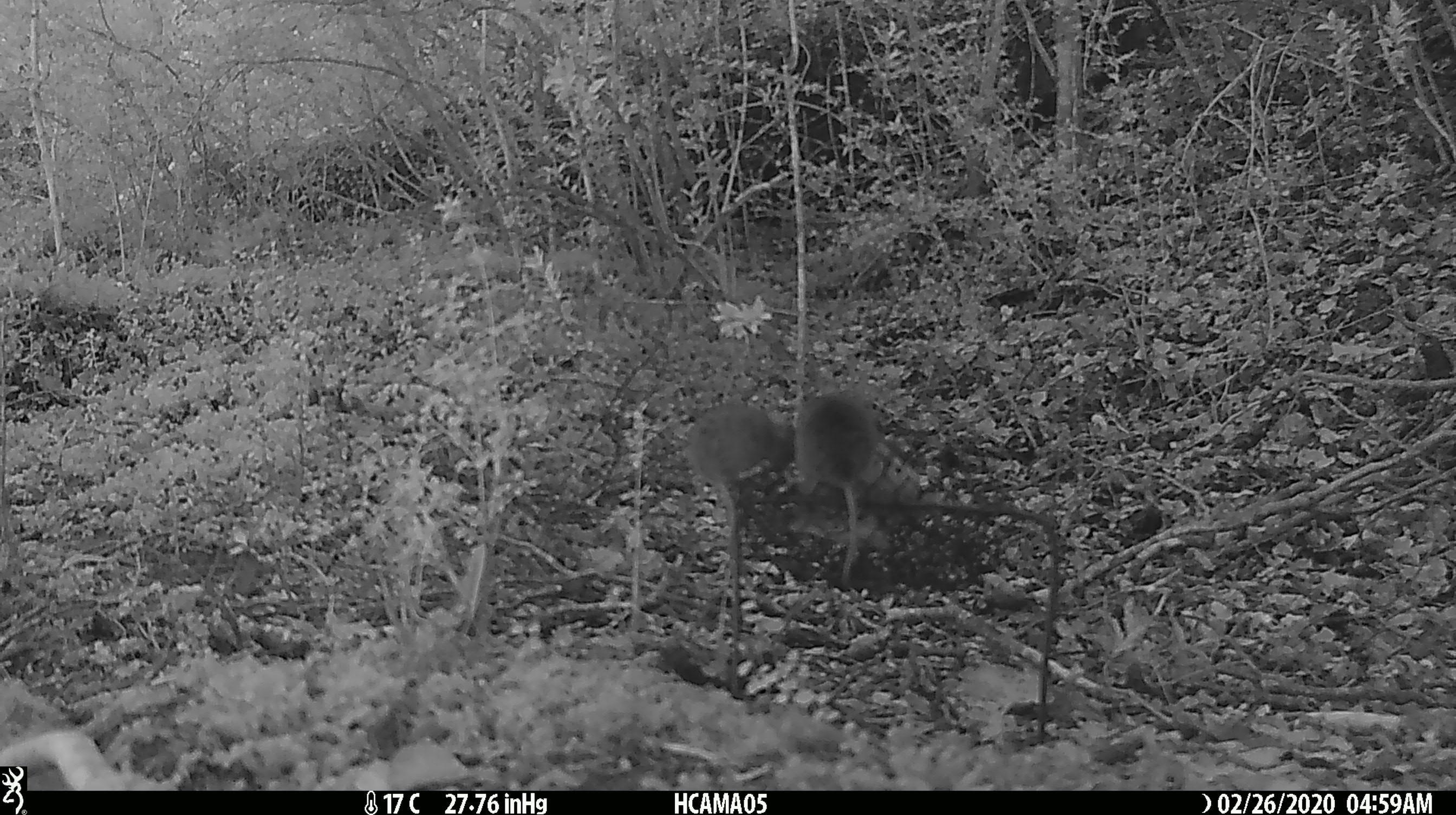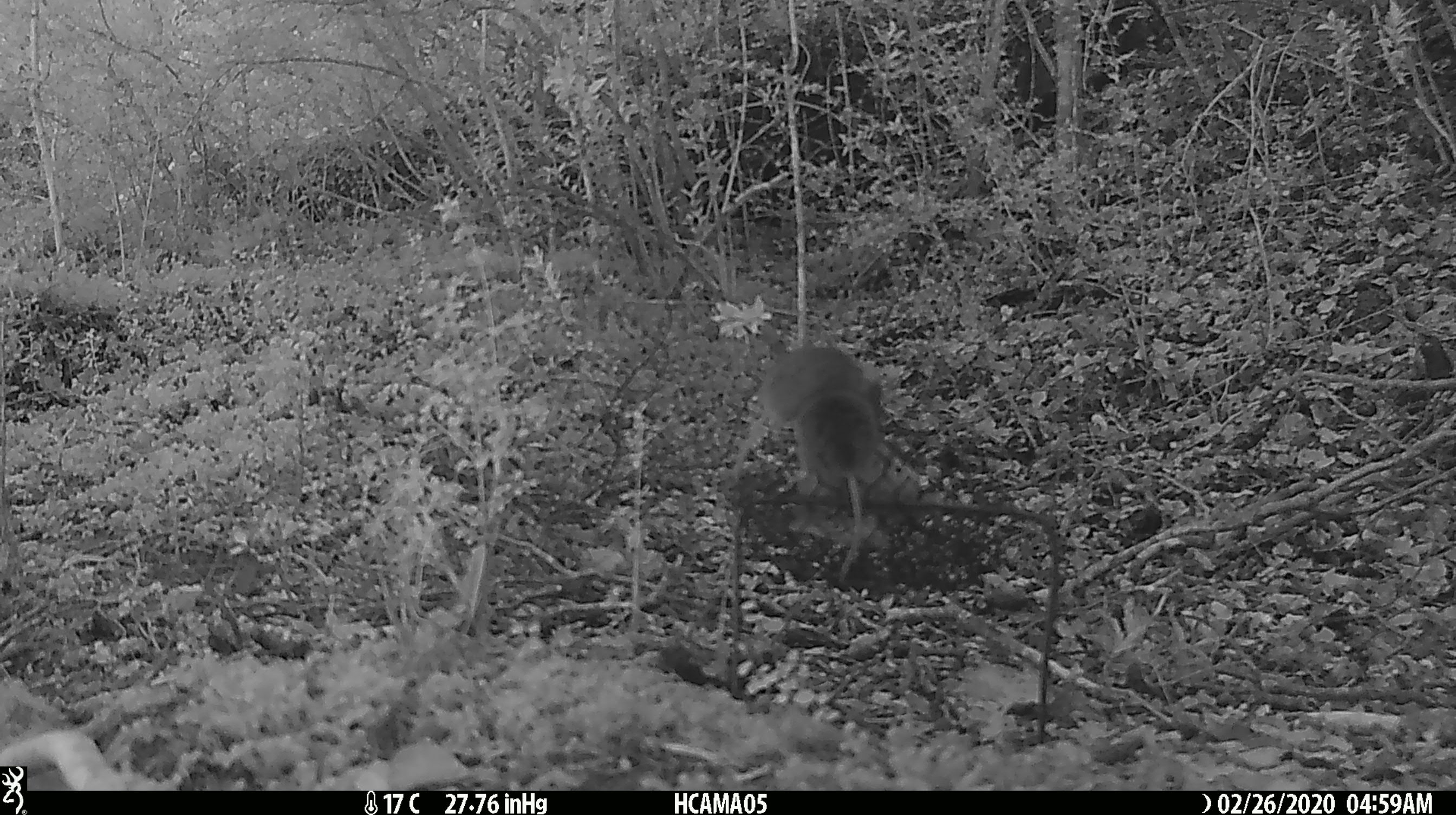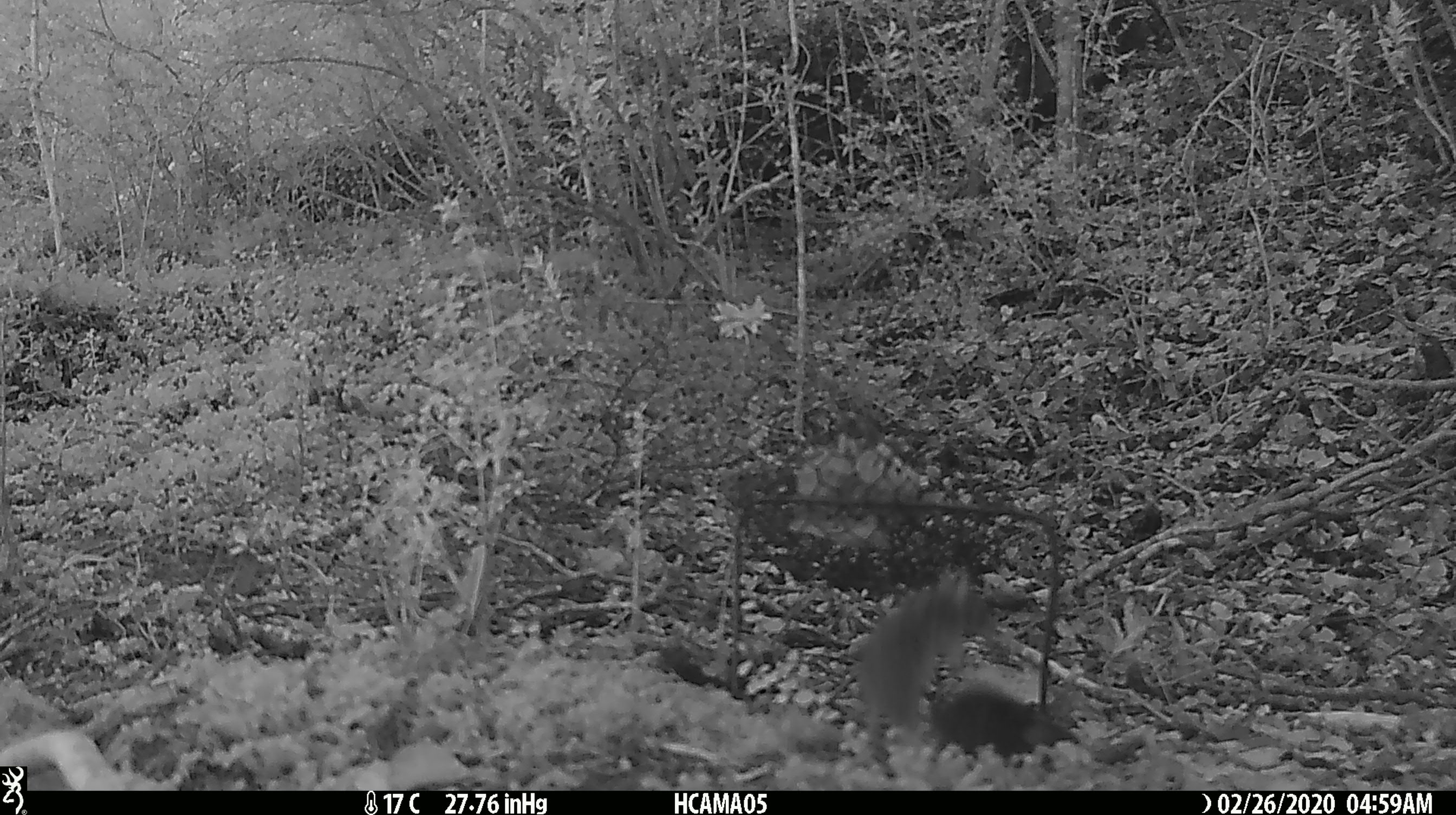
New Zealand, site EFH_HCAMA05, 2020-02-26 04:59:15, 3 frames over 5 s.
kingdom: Animalia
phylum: Chordata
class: Mammalia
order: Rodentia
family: Muridae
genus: Mus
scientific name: Mus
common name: mouse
Mouse (Mus).